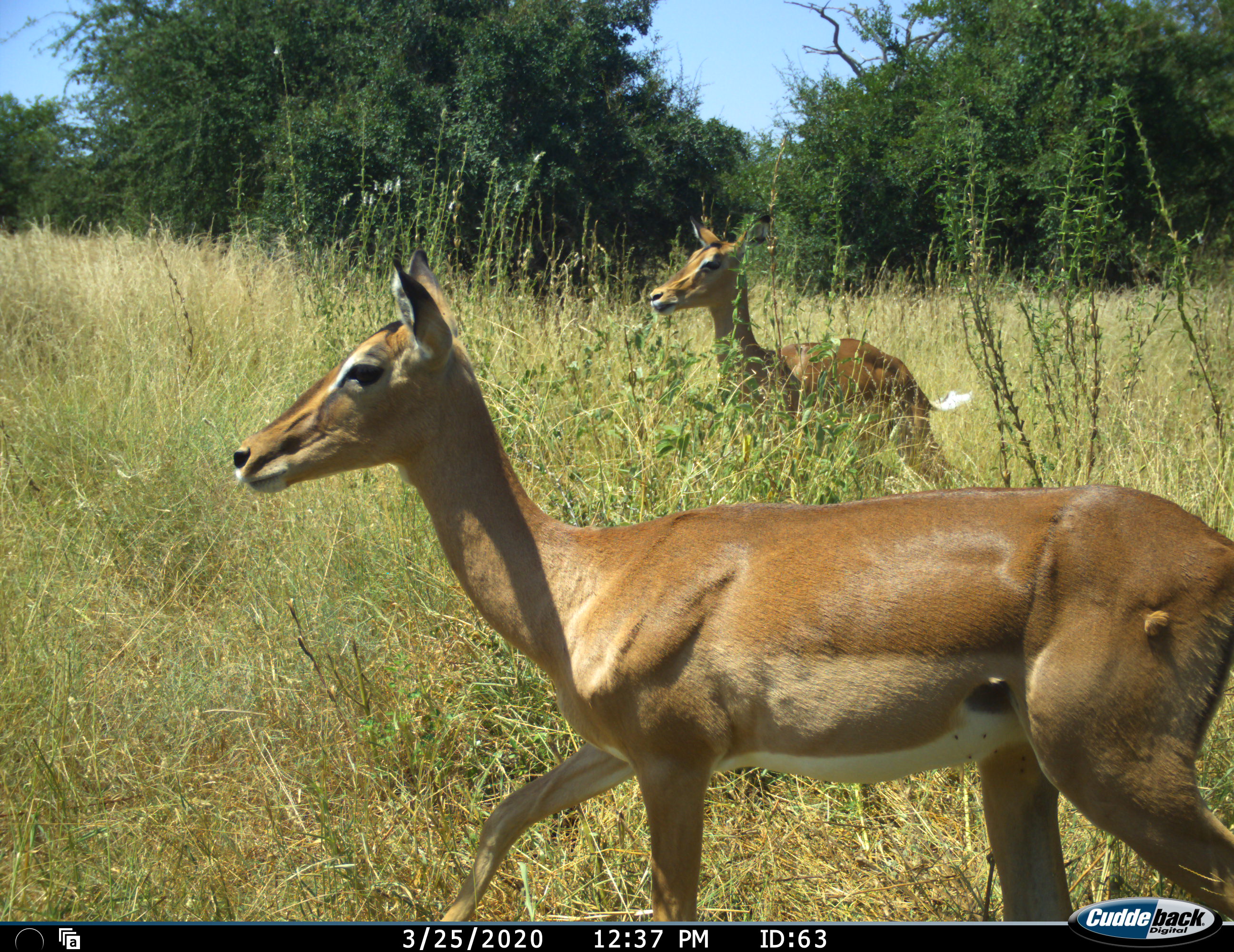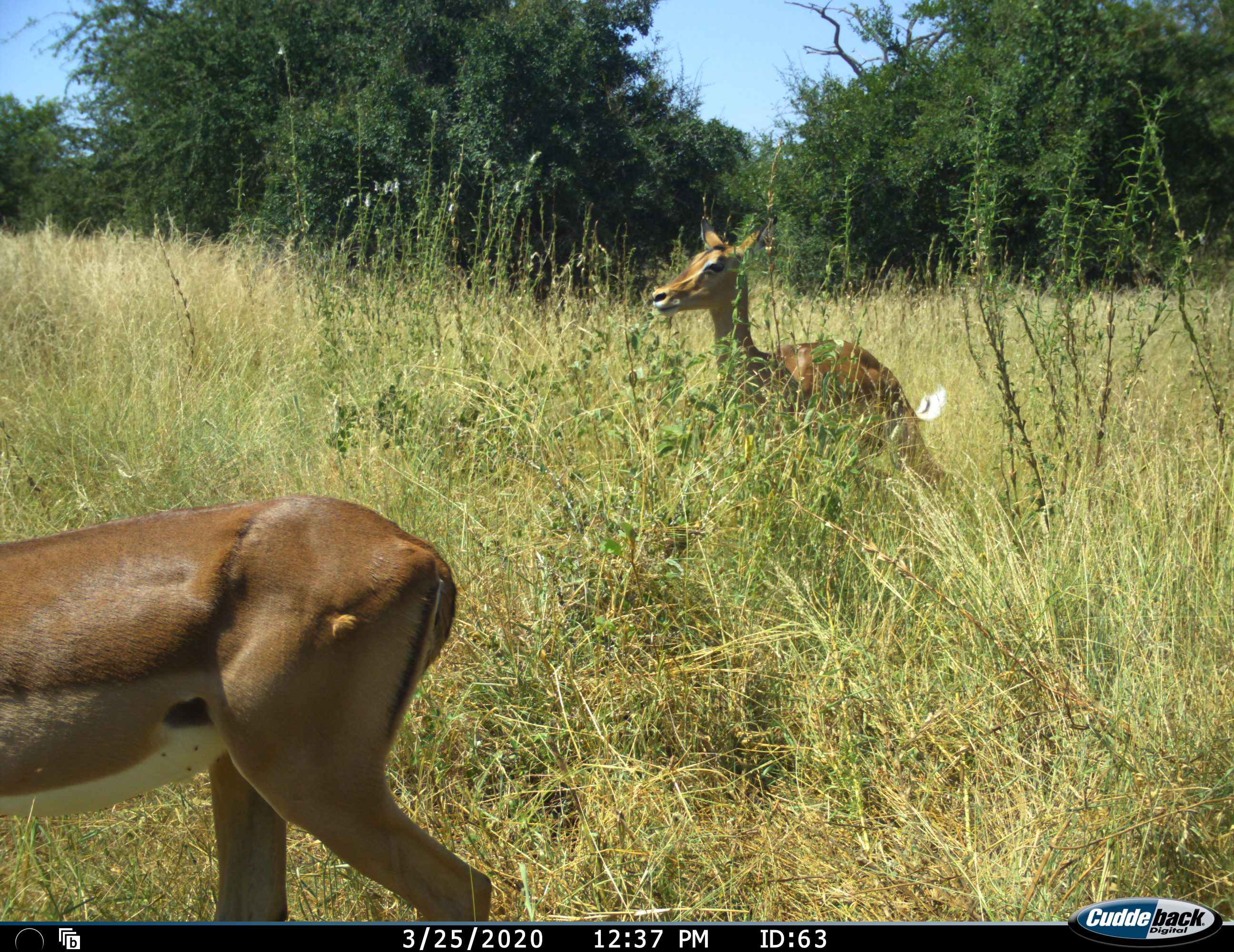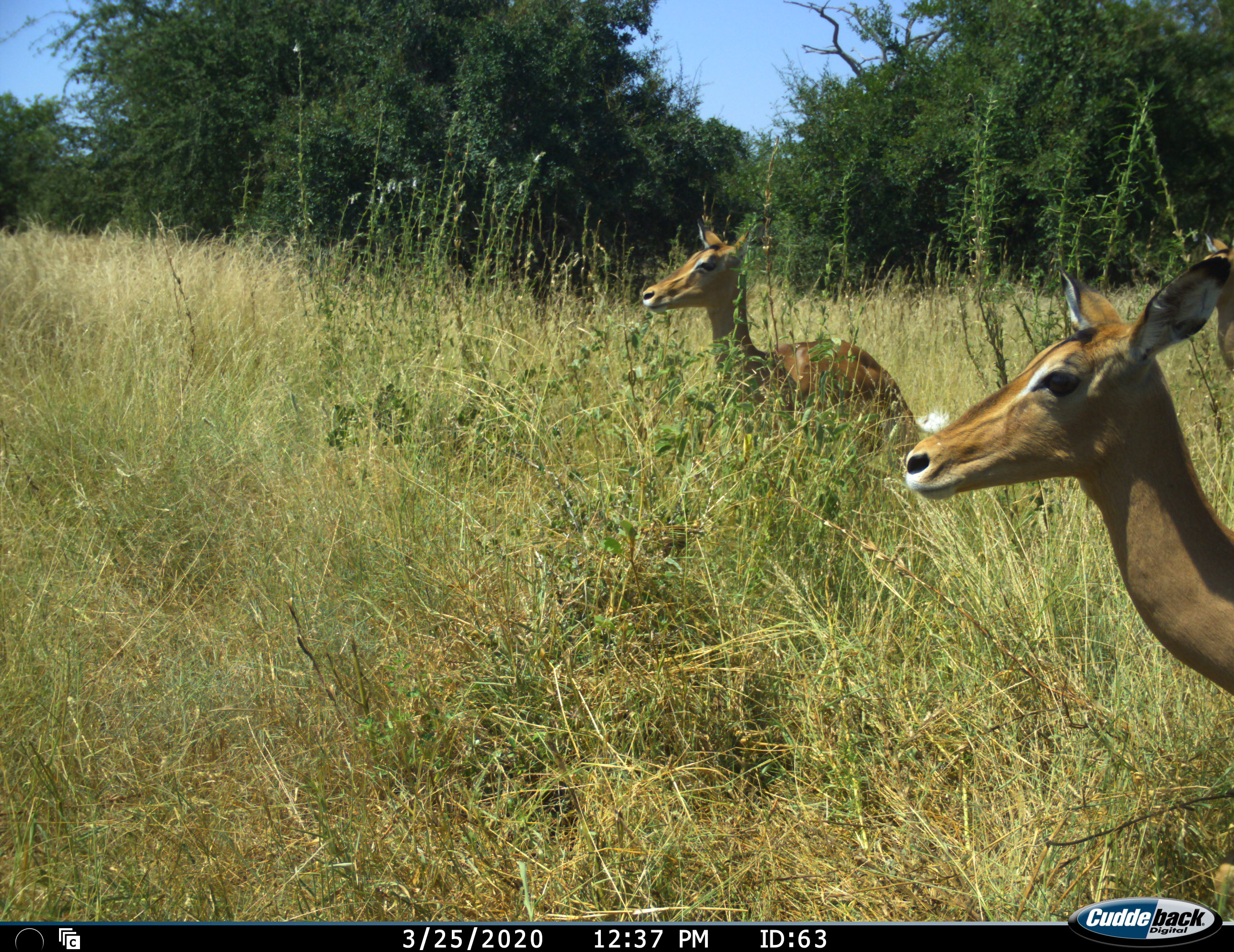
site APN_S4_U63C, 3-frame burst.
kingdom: Animalia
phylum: Chordata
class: Mammalia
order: Artiodactyla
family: Bovidae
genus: Aepyceros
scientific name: Aepyceros melampus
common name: impala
Impala (Aepyceros melampus), count 2. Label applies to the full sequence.